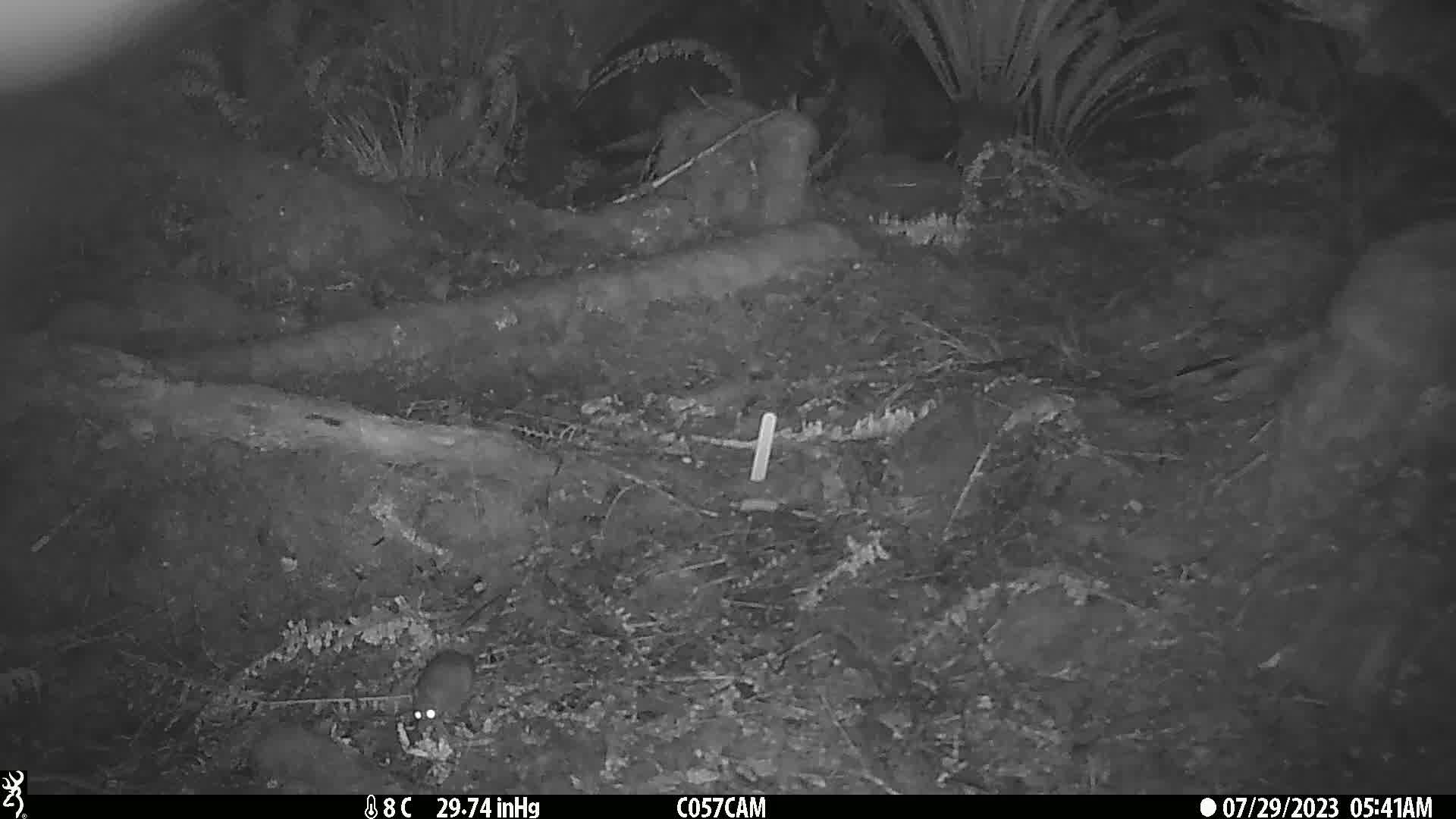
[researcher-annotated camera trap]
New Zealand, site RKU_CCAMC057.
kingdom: Animalia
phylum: Chordata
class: Mammalia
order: Rodentia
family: Muridae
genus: Rattus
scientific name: Rattus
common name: rat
Rat (Rattus).